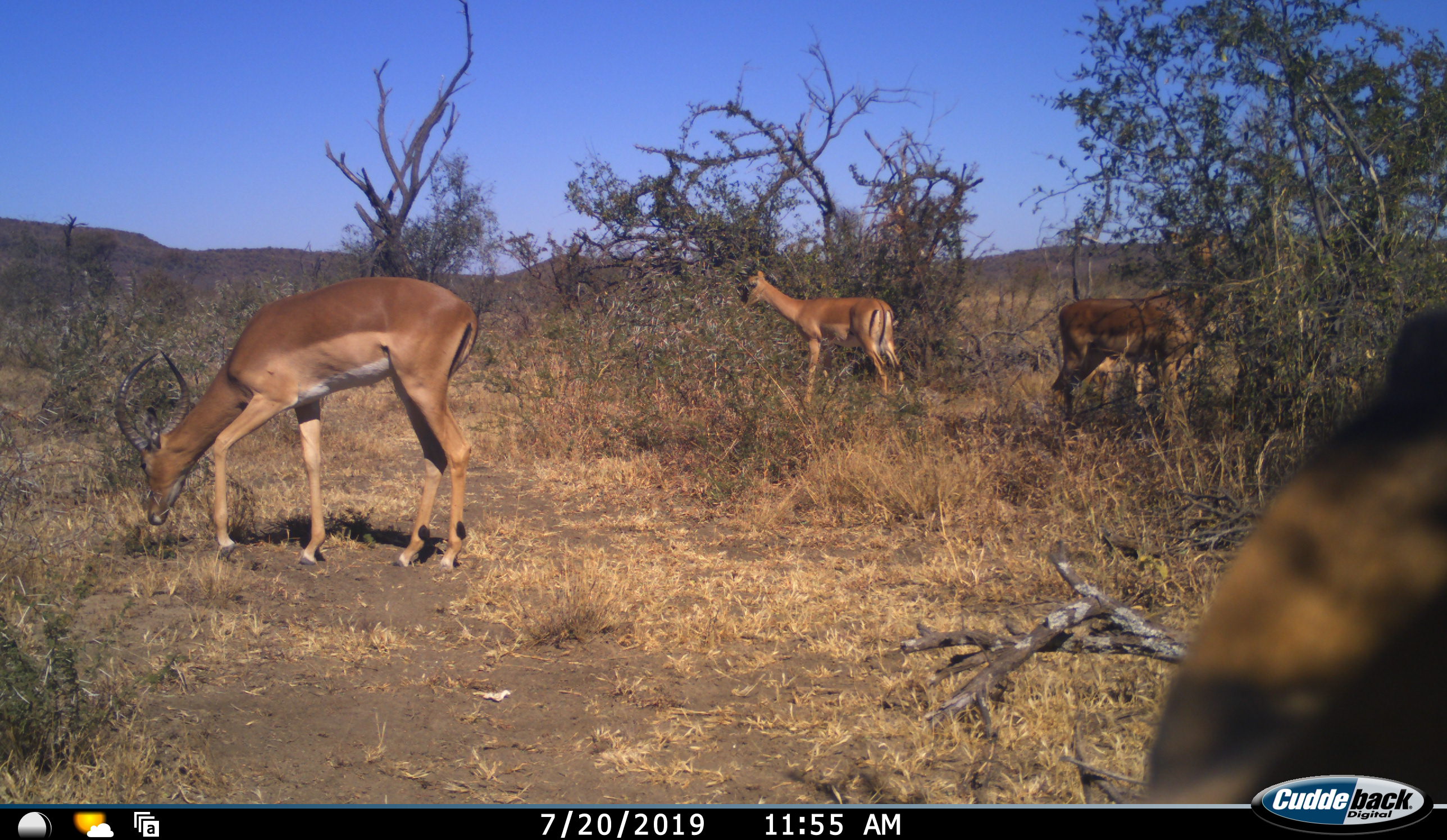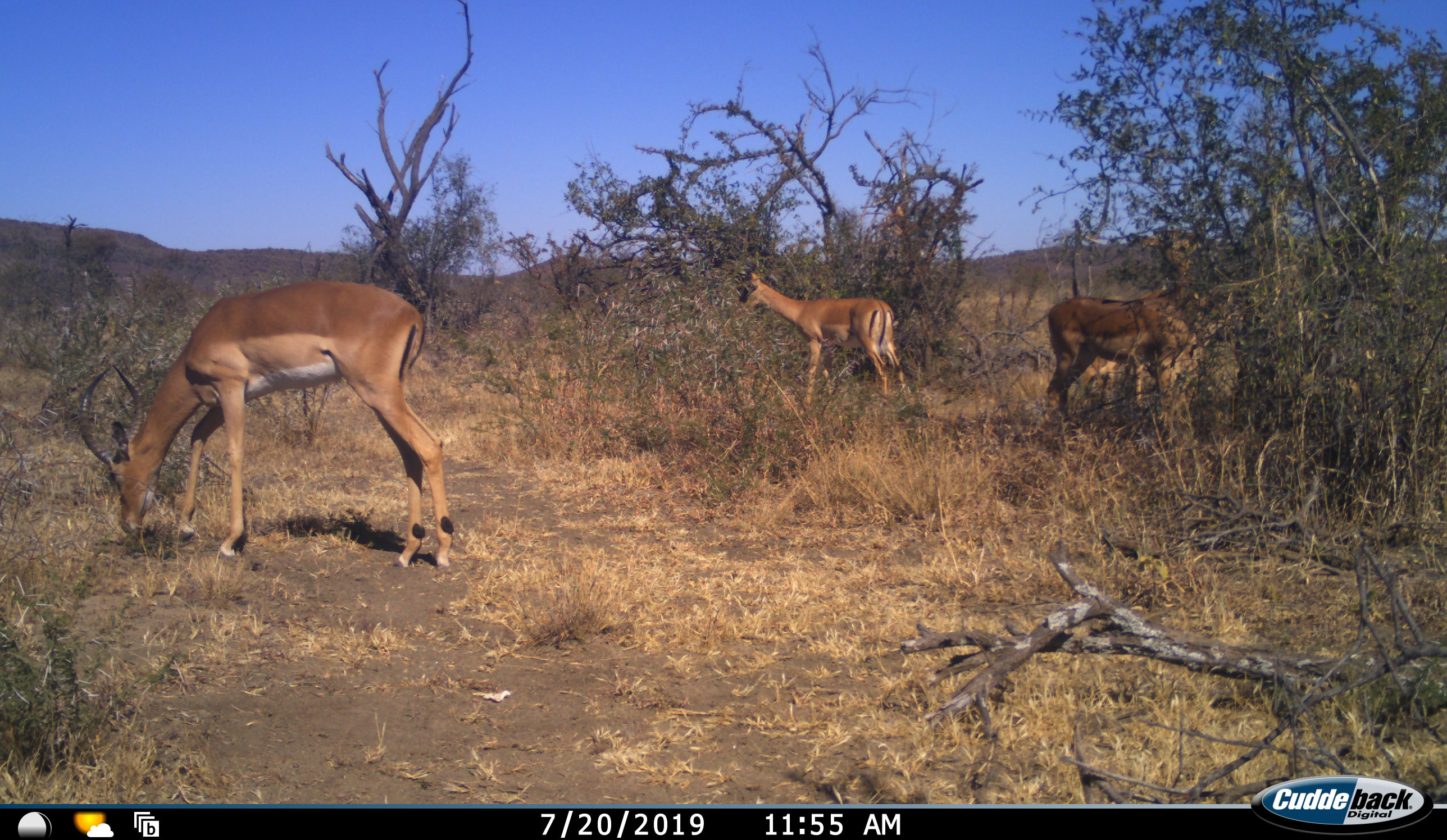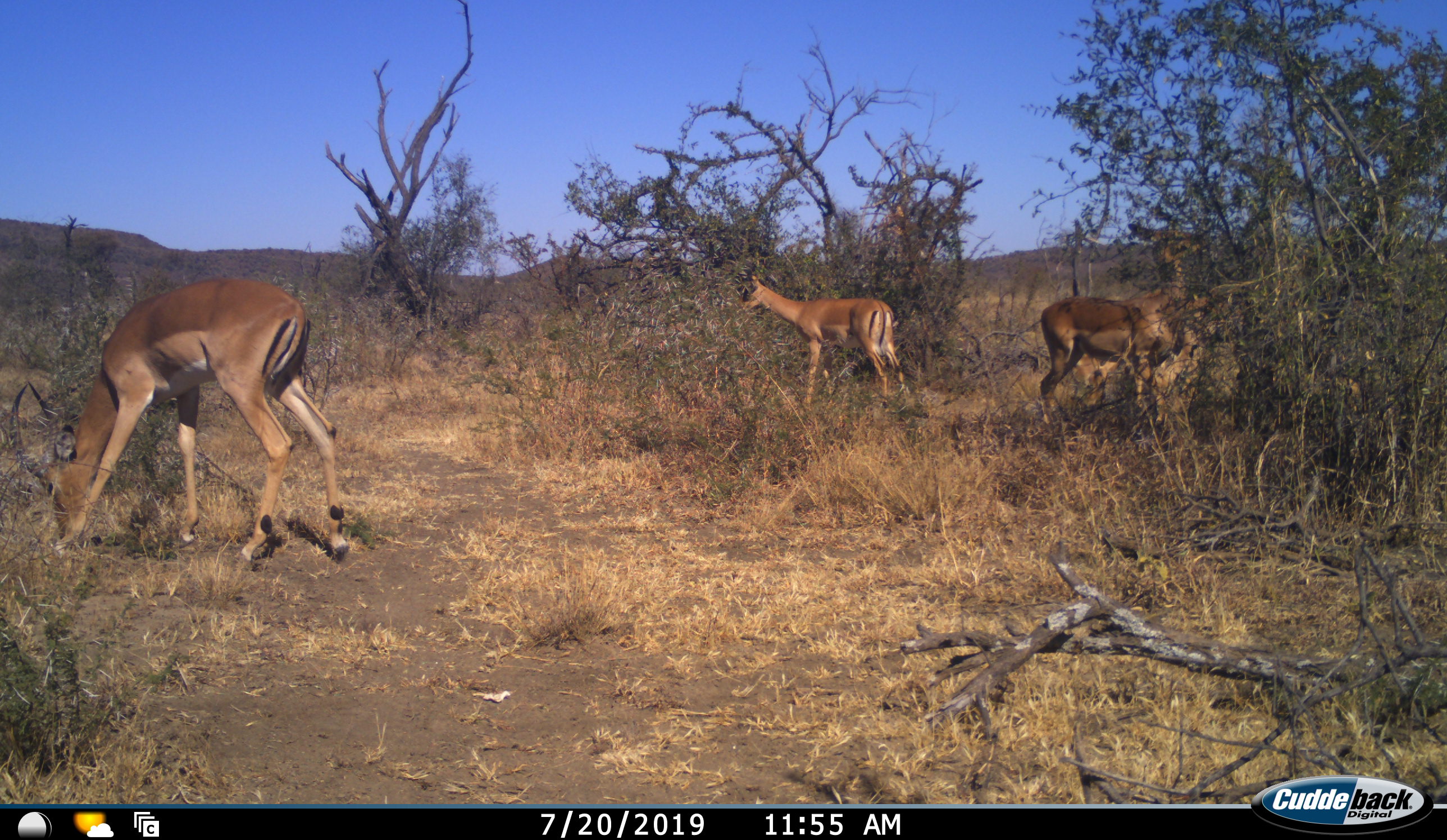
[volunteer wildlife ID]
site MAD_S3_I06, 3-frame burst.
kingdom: Animalia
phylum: Chordata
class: Mammalia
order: Artiodactyla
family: Bovidae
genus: Aepyceros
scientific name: Aepyceros melampus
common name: impala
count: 4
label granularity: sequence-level